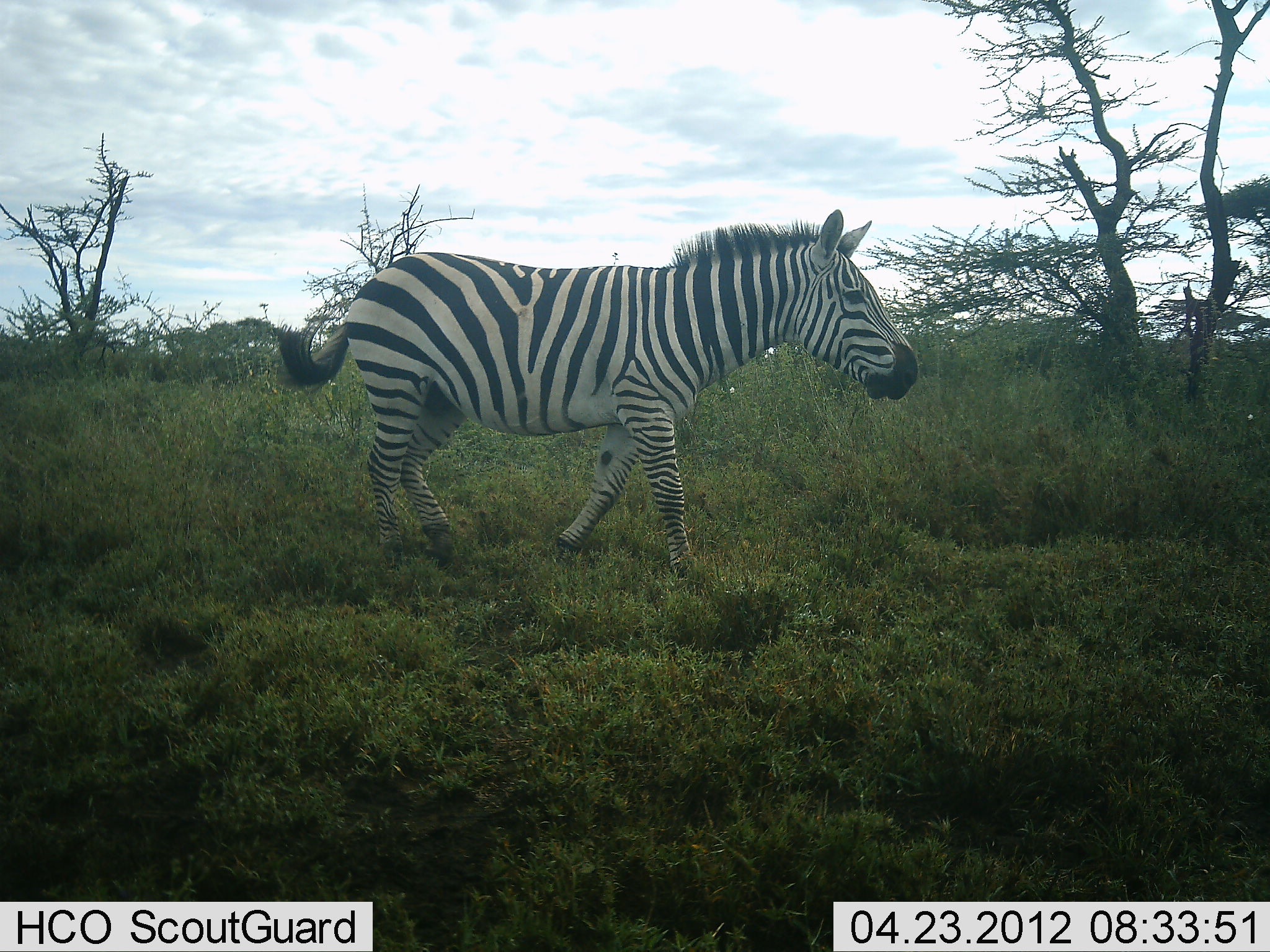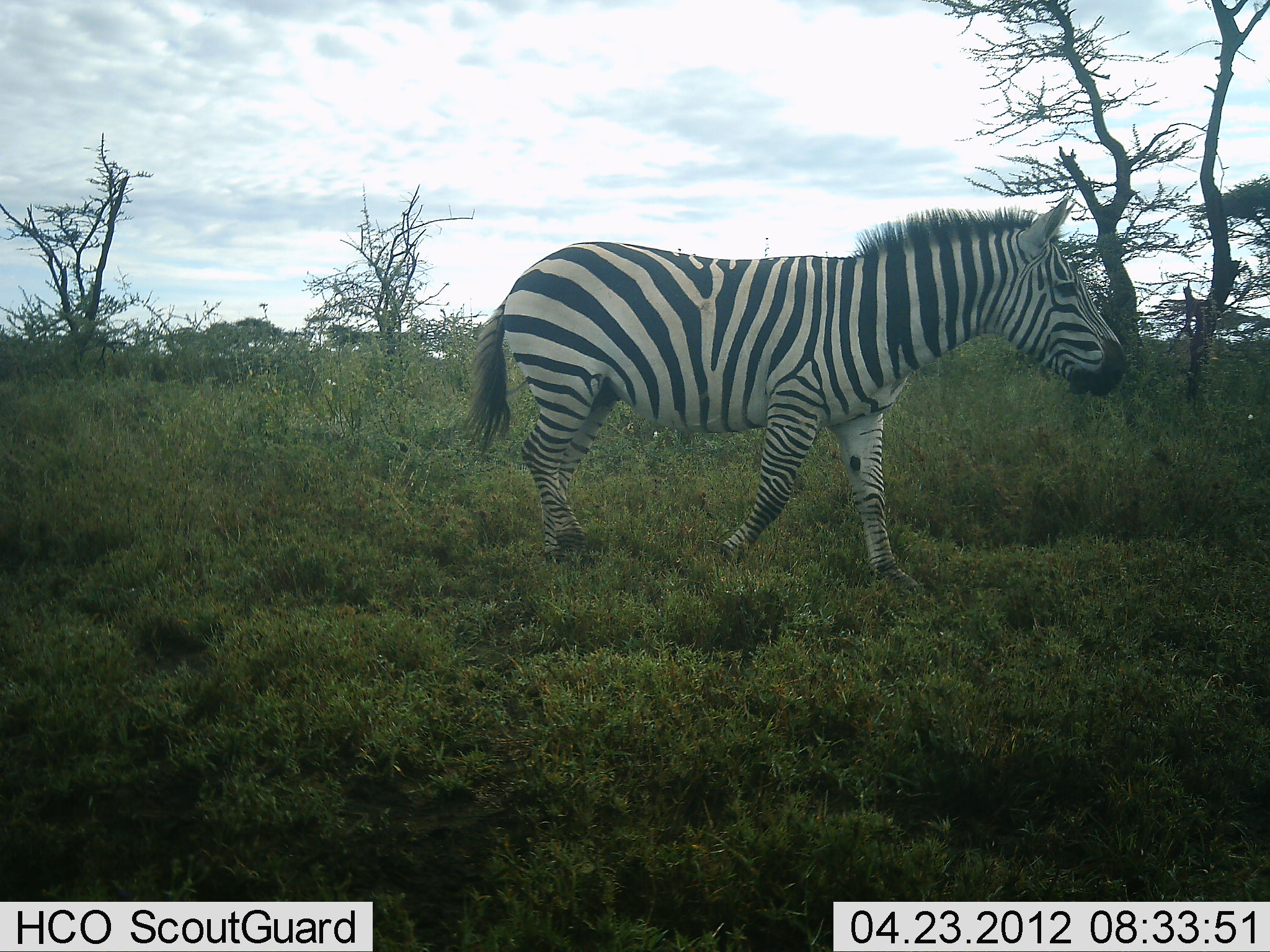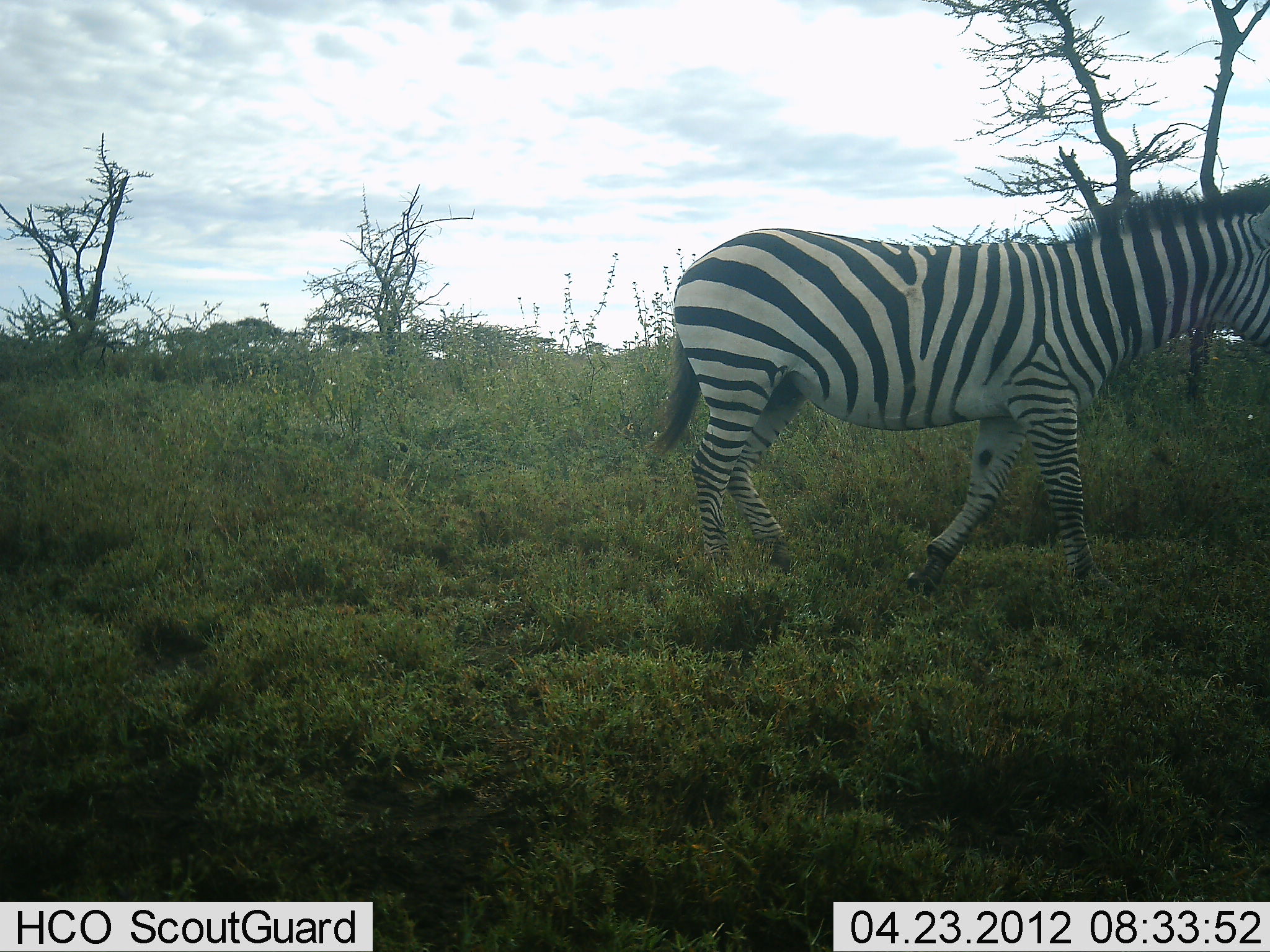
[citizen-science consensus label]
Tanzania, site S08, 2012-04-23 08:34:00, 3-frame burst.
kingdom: Animalia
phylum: Chordata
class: Mammalia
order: Perissodactyla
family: Equidae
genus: Equus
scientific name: Equus quagga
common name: plains zebra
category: zebra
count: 1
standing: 10%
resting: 0%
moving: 95%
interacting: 0%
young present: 0%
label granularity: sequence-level